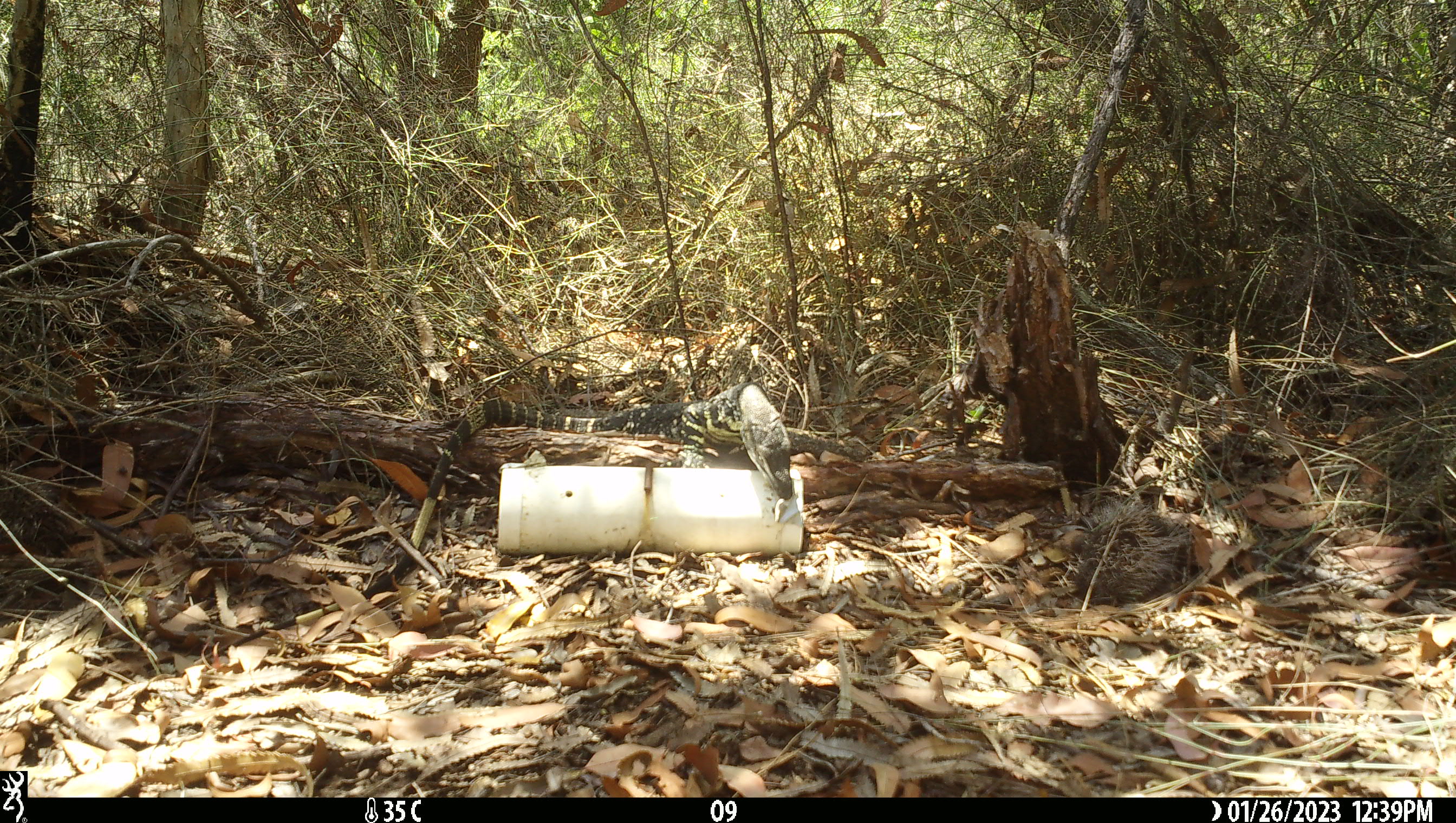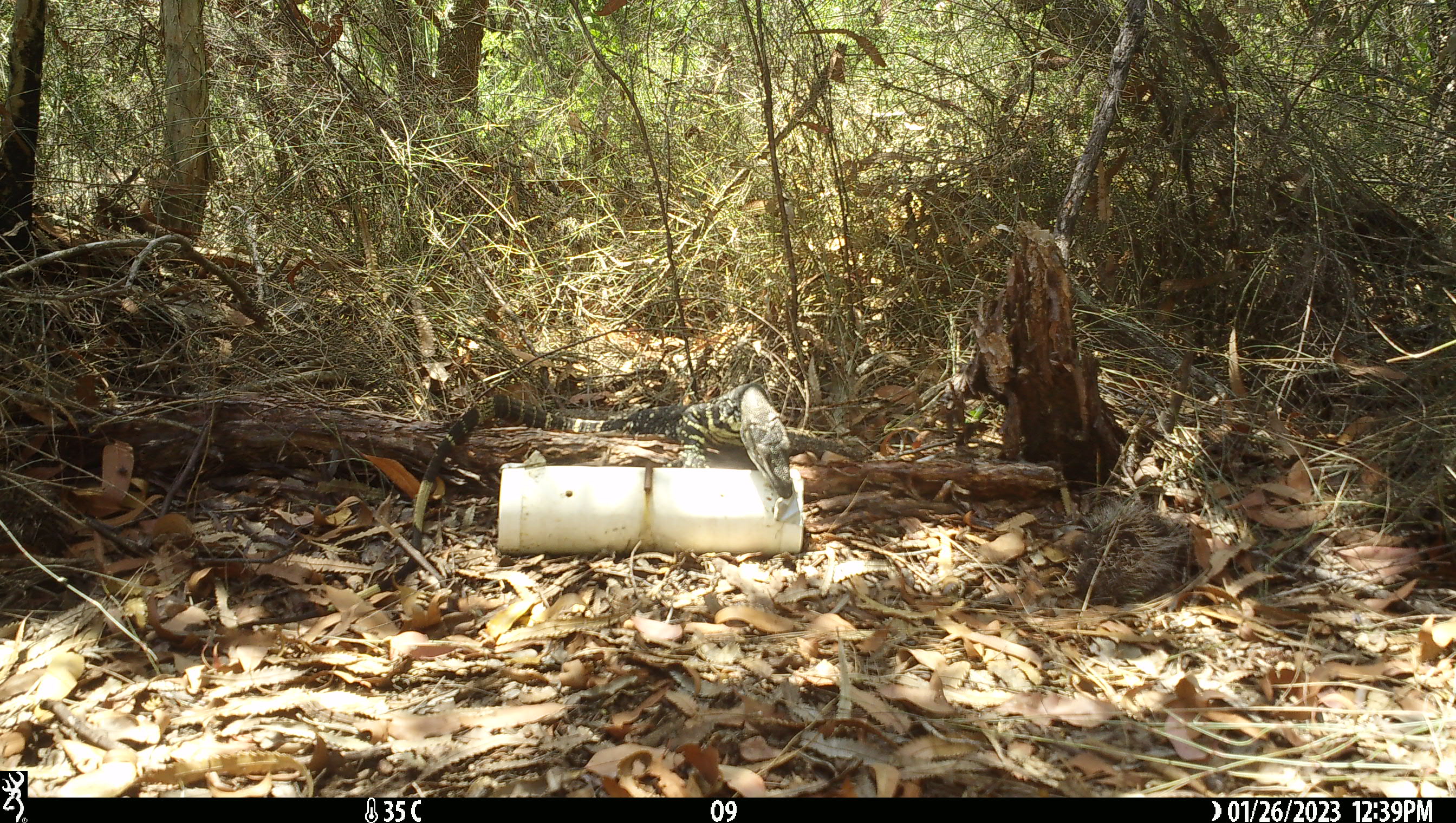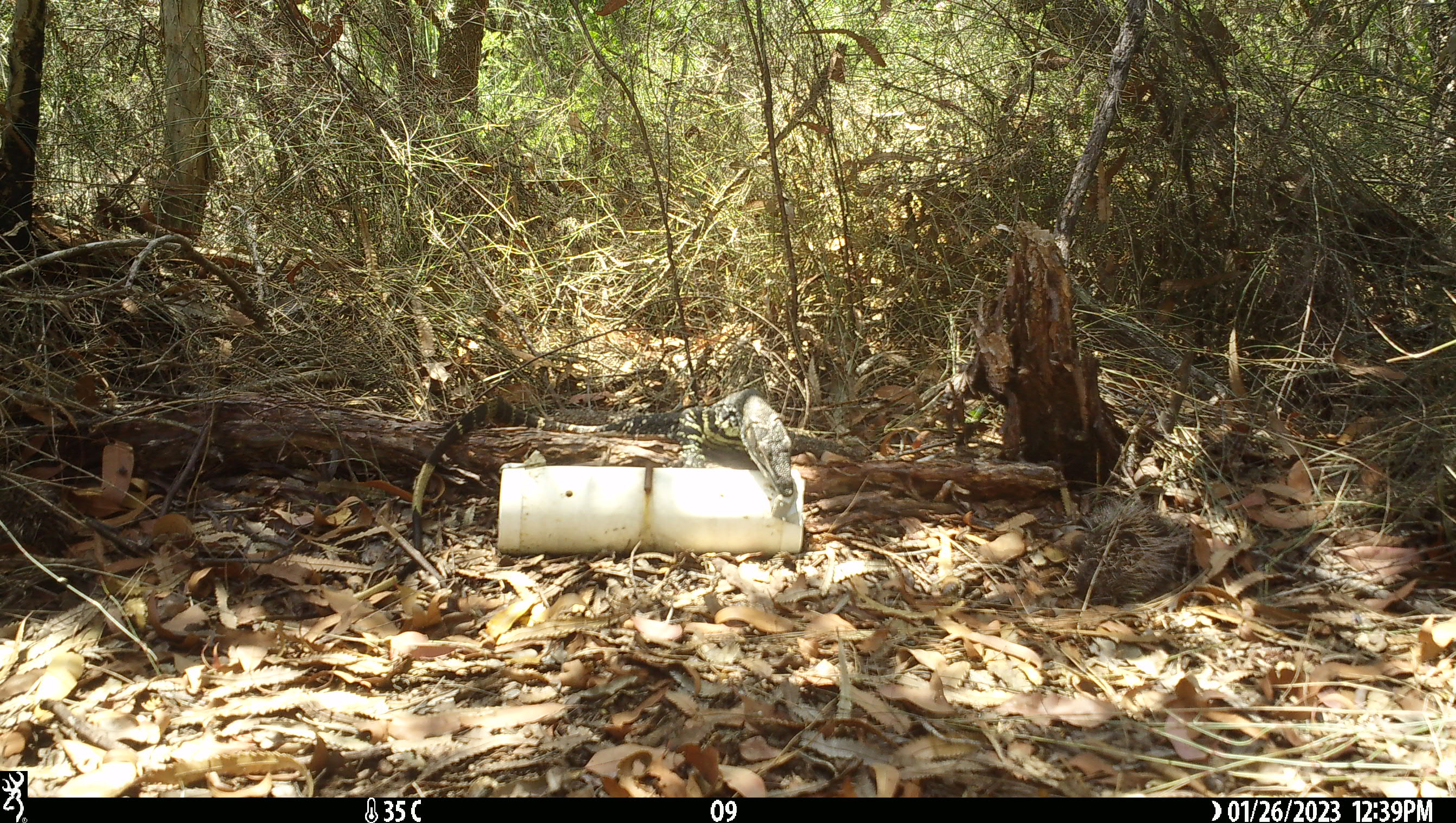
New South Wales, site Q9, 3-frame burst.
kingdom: Animalia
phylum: Chordata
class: Reptilia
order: Squamata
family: Varanidae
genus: Varanus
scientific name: Varanus varius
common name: lace monitor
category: goanna